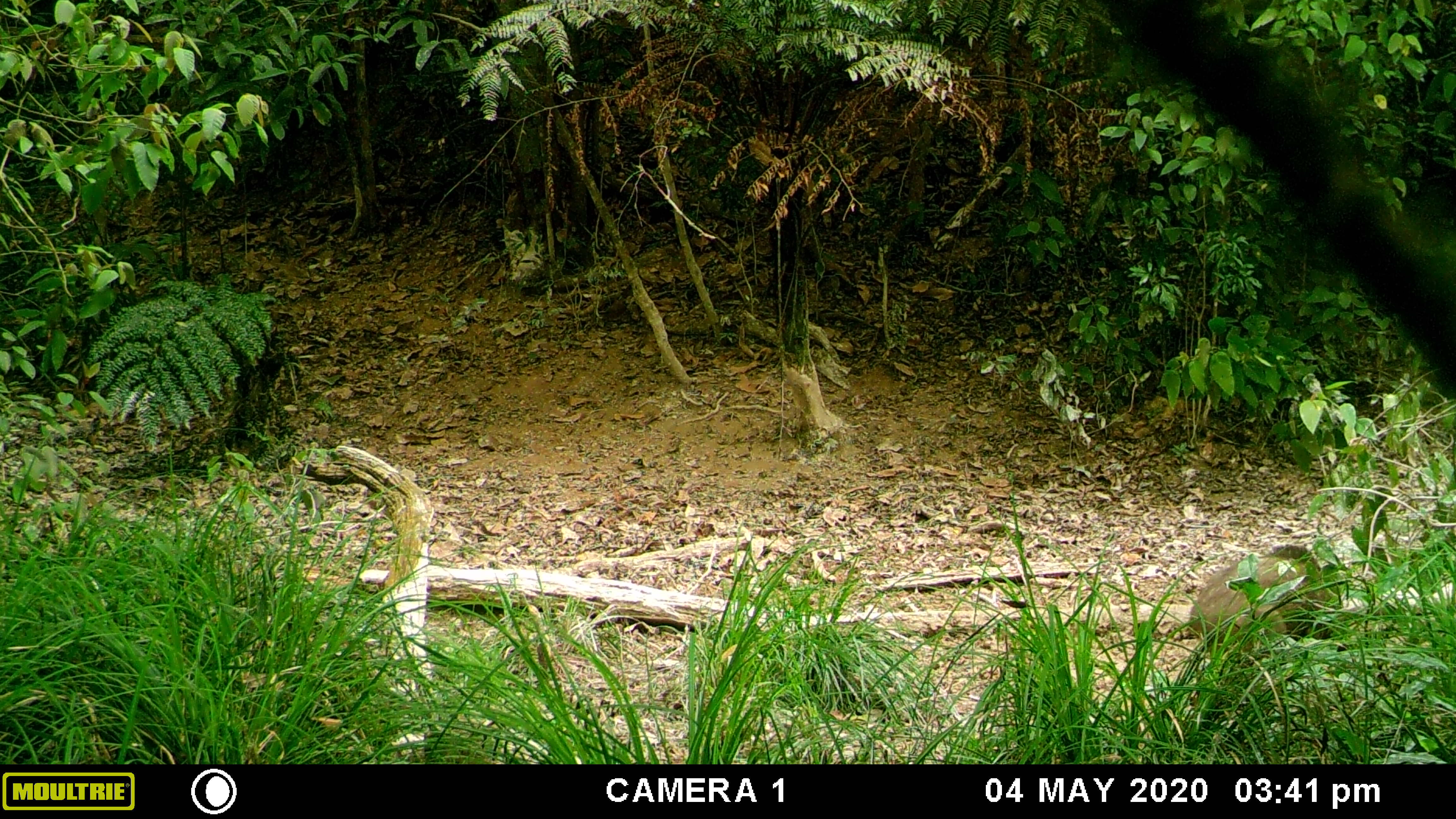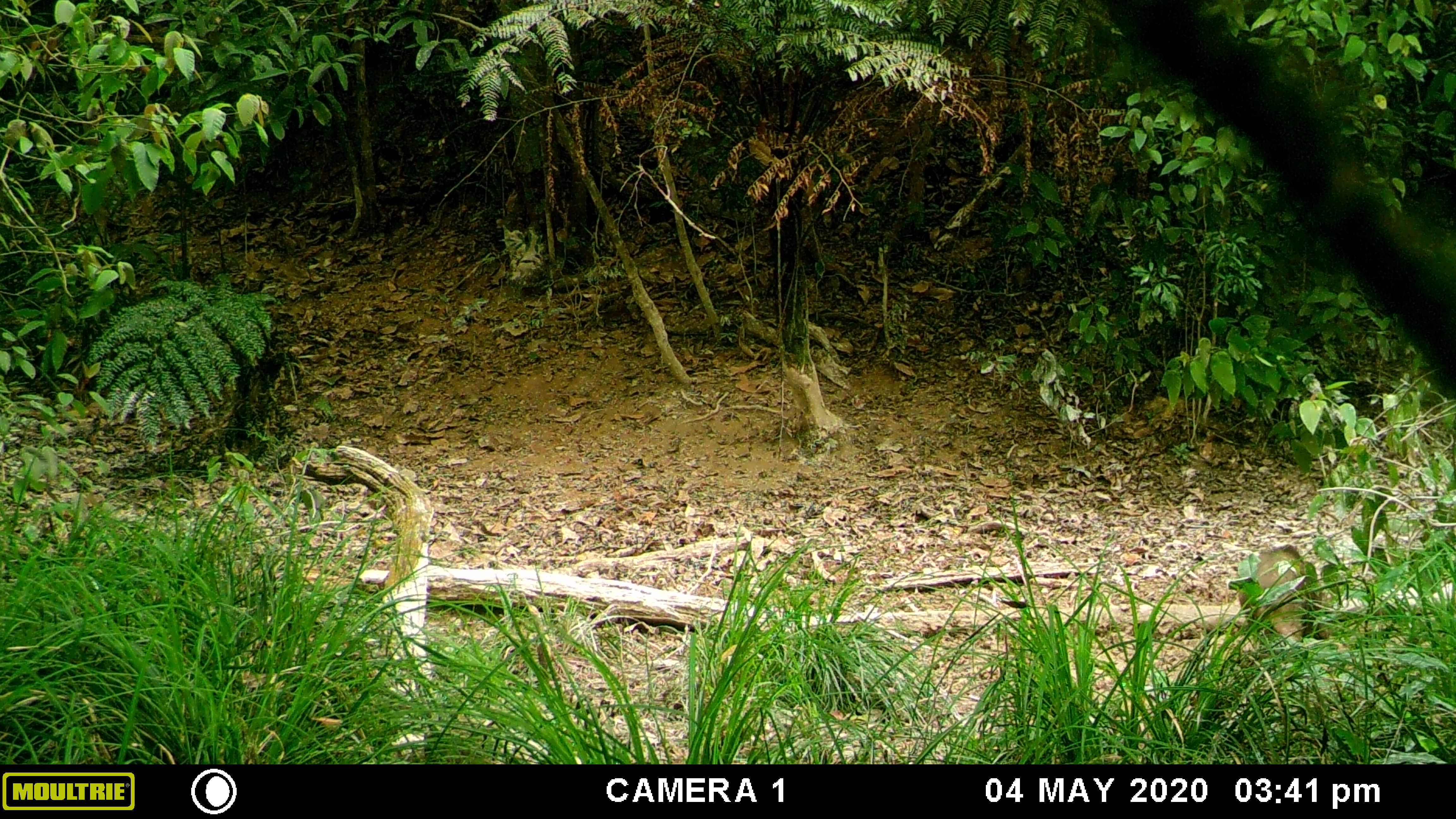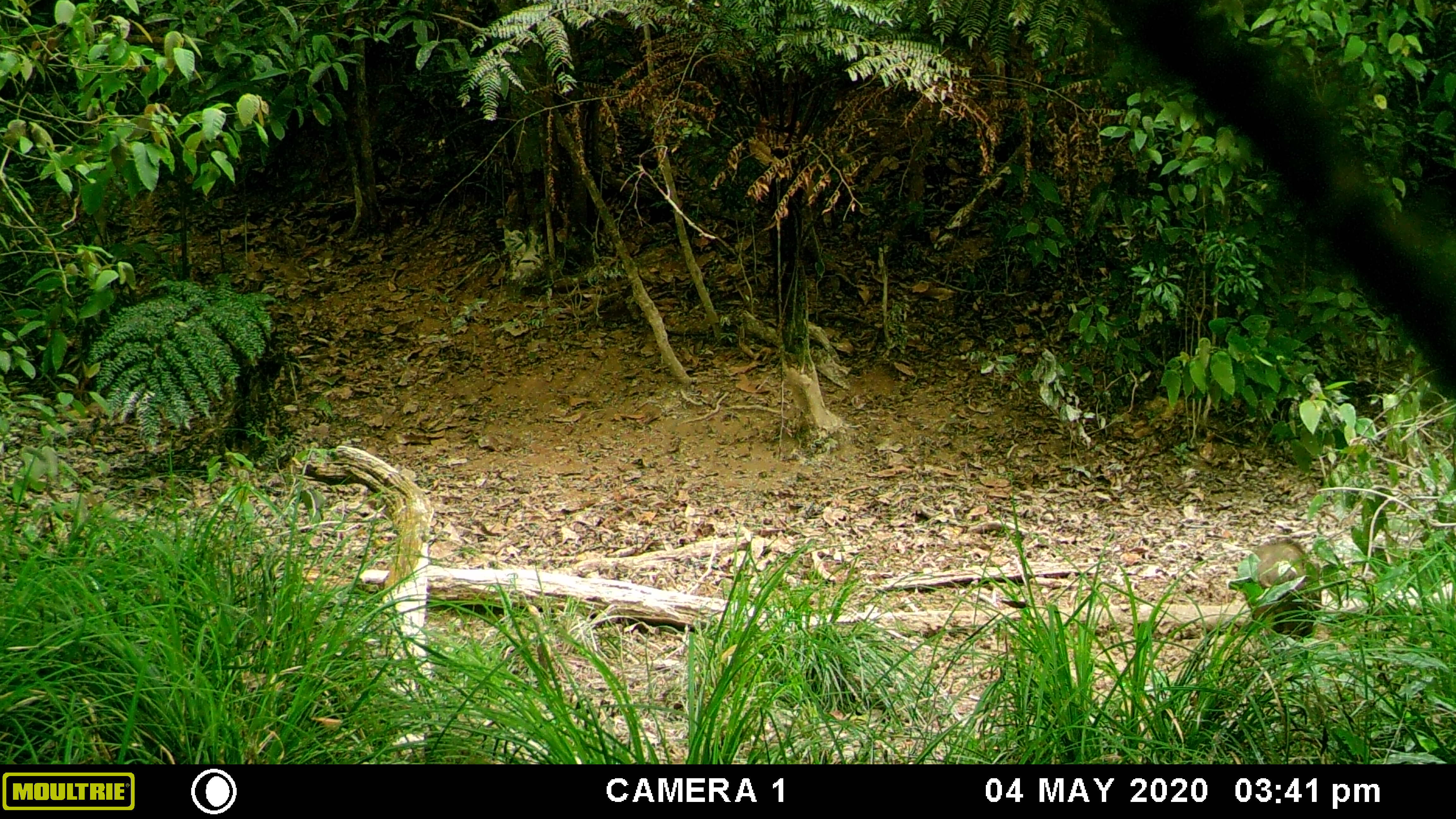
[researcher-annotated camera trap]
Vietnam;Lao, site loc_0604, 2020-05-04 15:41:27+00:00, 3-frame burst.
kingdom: Animalia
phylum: Chordata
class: Mammalia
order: Artiodactyla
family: Suidae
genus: Sus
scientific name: Sus scrofa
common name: eurasian wild pig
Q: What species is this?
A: Eurasian wild pig (Sus scrofa).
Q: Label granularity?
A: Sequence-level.